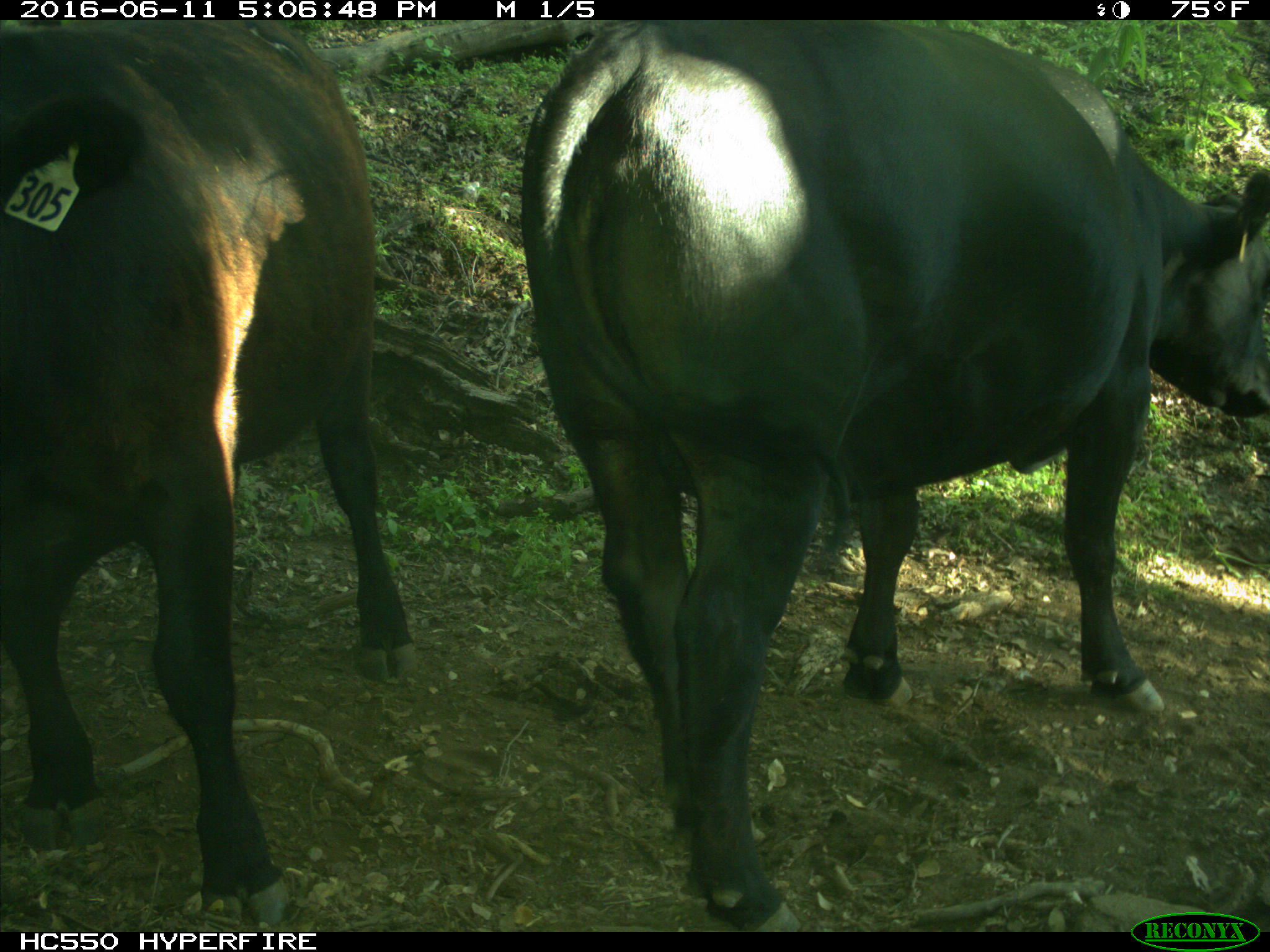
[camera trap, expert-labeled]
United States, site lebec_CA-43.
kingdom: Animalia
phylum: Chordata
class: Mammalia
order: Artiodactyla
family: Bovidae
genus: Bos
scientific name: Bos taurus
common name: domestic cow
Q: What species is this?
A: Bos taurus (domestic cow).